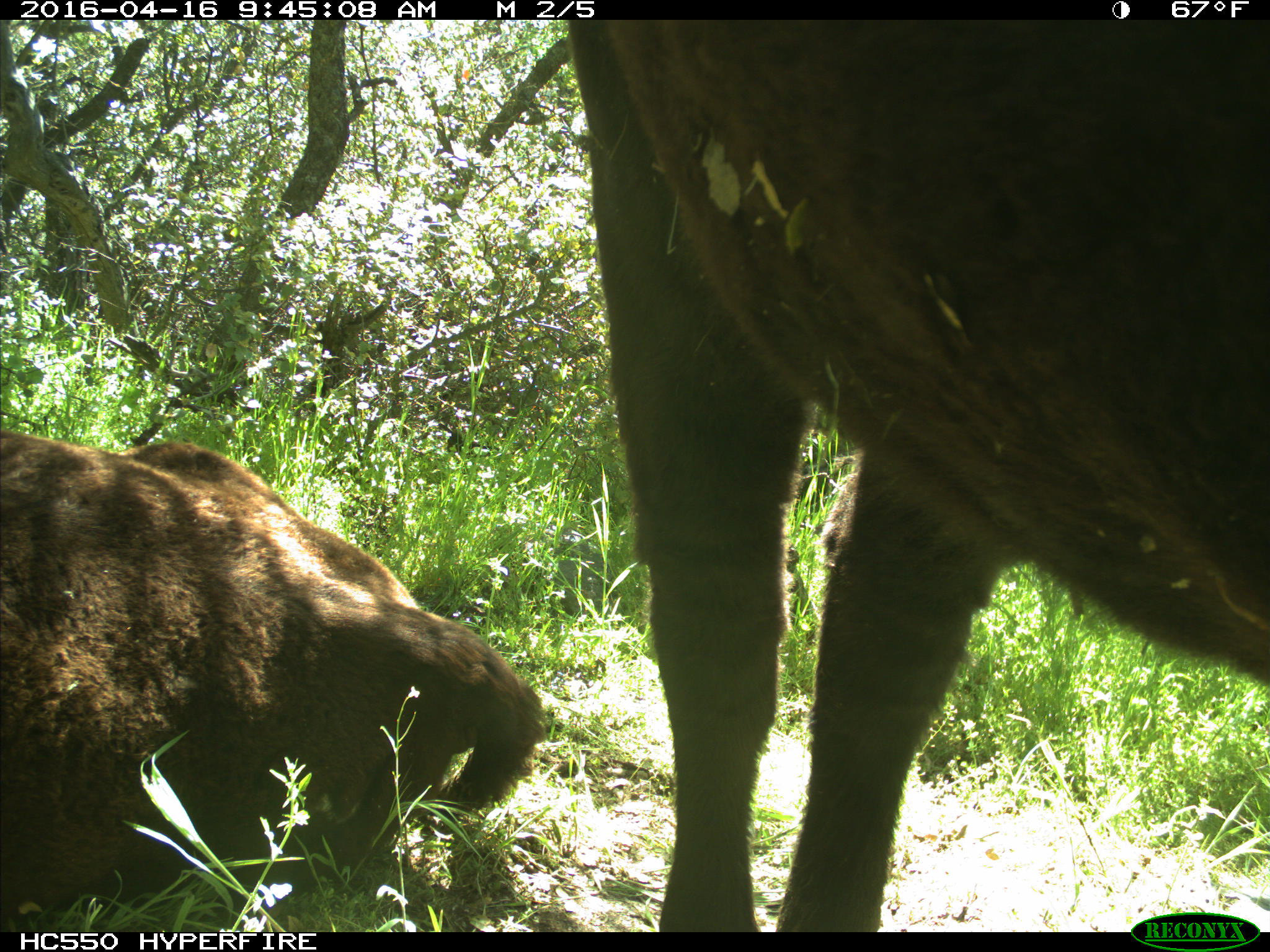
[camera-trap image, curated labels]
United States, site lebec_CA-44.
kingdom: Animalia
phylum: Chordata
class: Mammalia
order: Artiodactyla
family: Bovidae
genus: Bos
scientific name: Bos taurus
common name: domestic cow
Bos taurus (domestic cow).